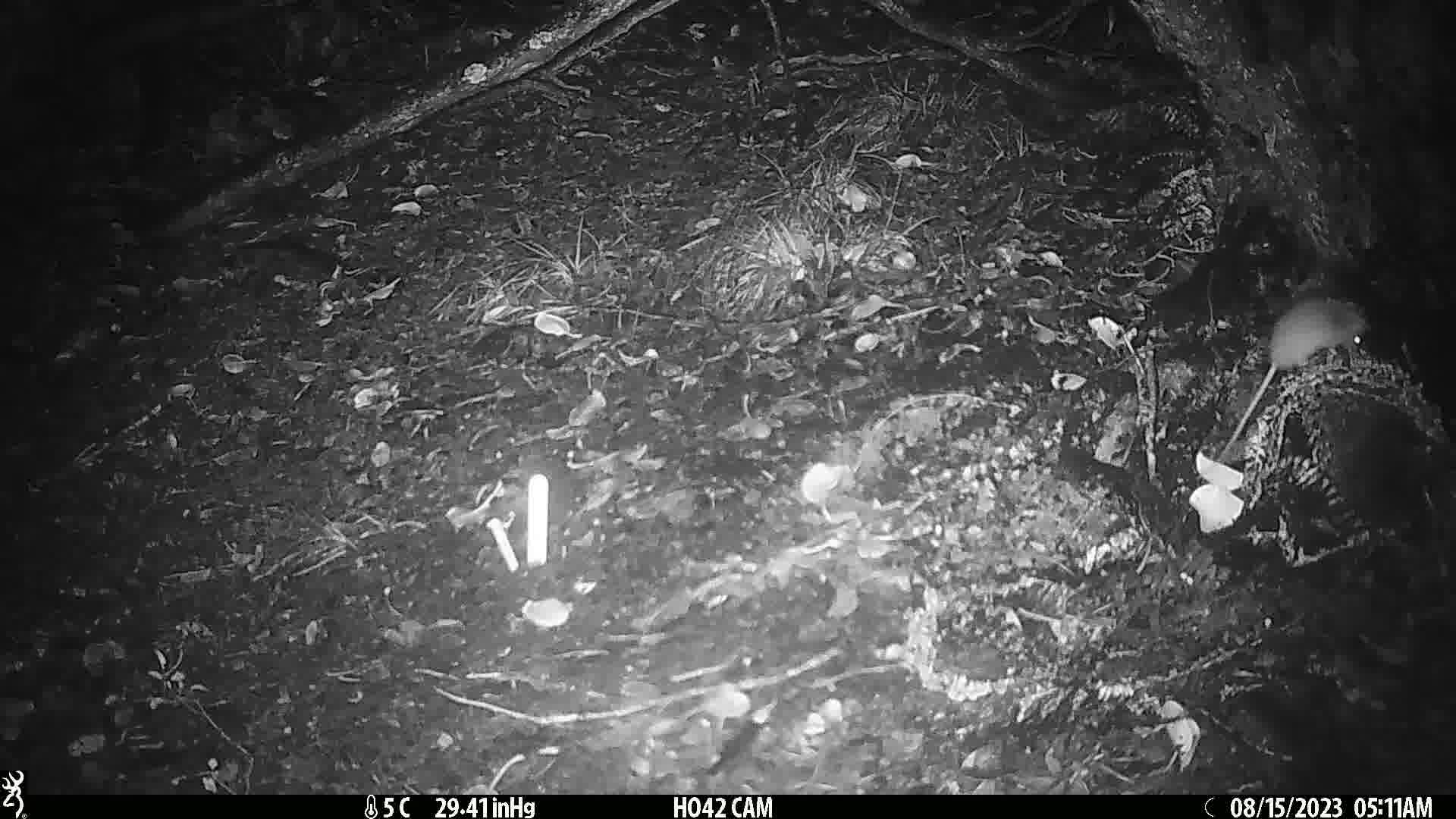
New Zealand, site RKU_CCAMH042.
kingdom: Animalia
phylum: Chordata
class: Mammalia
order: Rodentia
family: Muridae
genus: Rattus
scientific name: Rattus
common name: rat